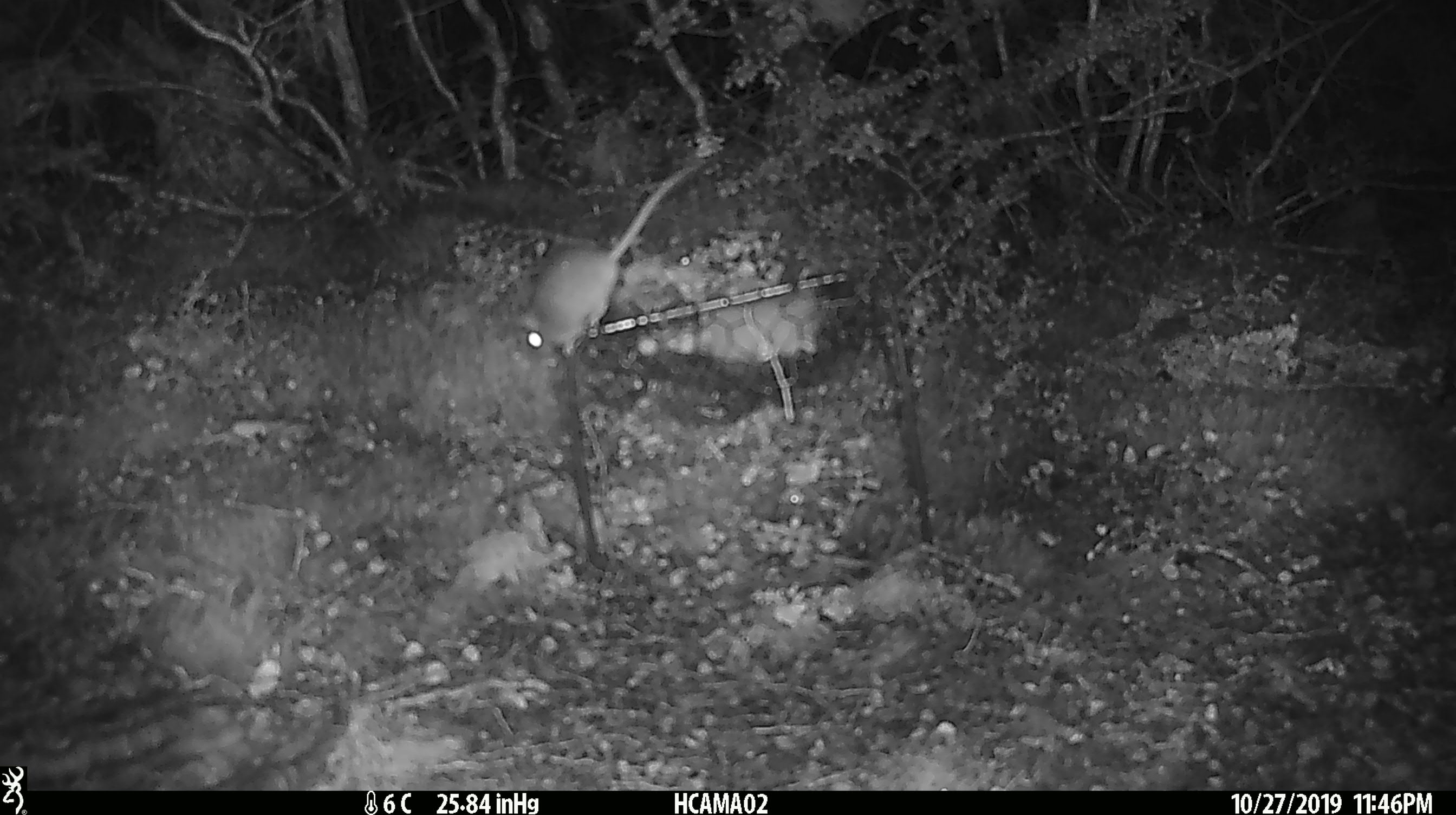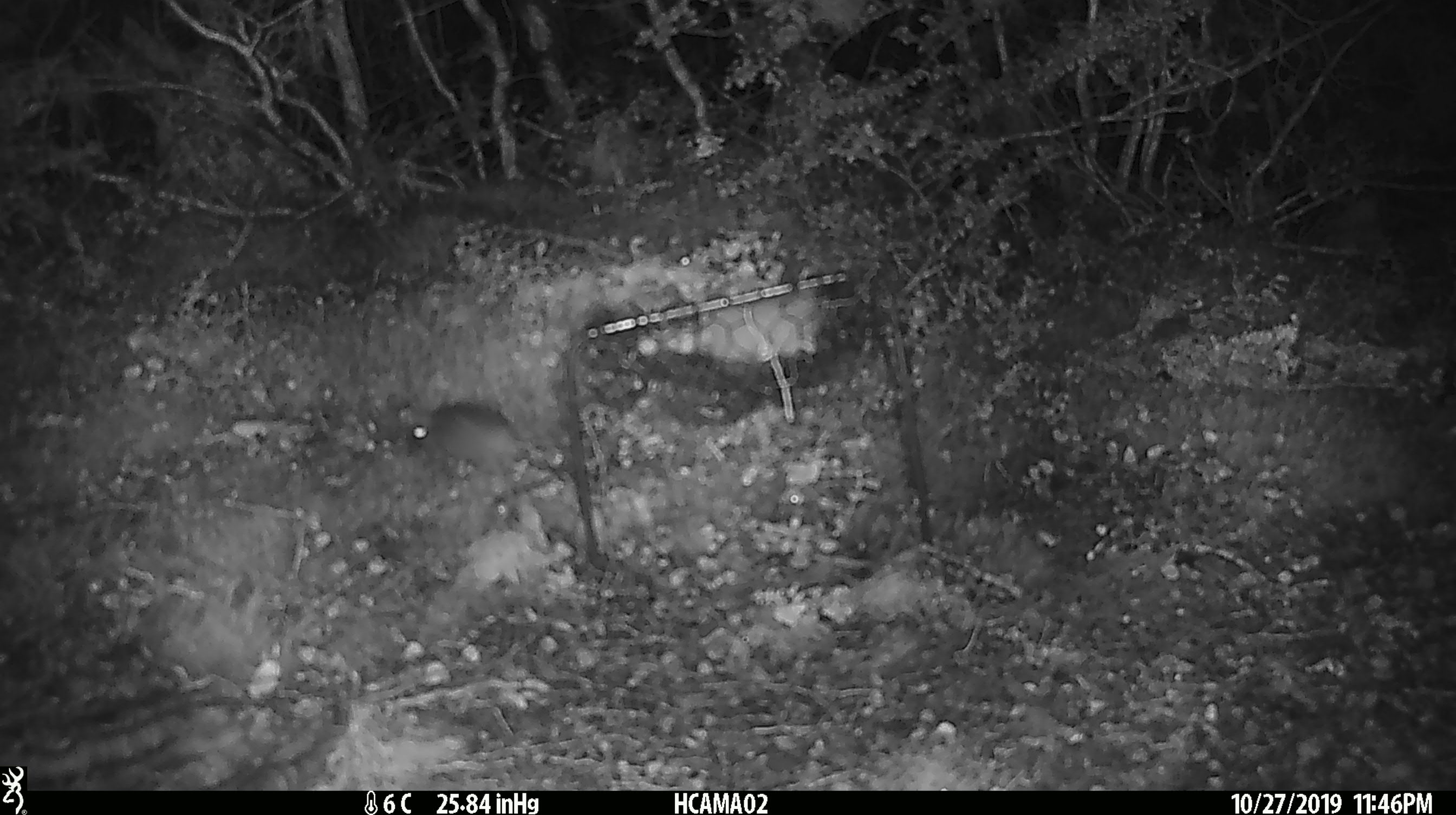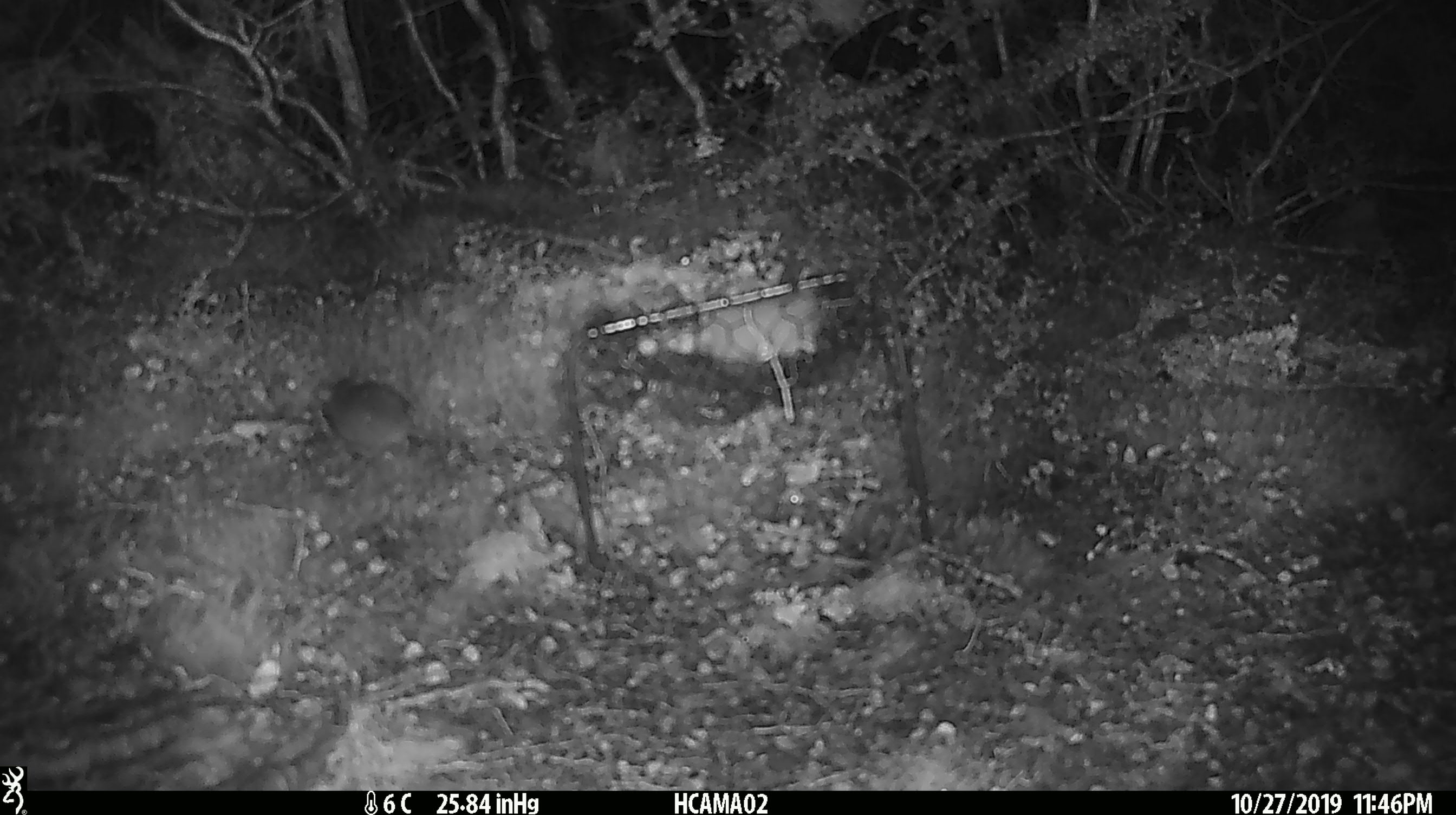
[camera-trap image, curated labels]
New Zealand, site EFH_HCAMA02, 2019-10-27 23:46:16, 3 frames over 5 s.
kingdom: Animalia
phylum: Chordata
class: Mammalia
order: Rodentia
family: Muridae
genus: Mus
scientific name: Mus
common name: mouse